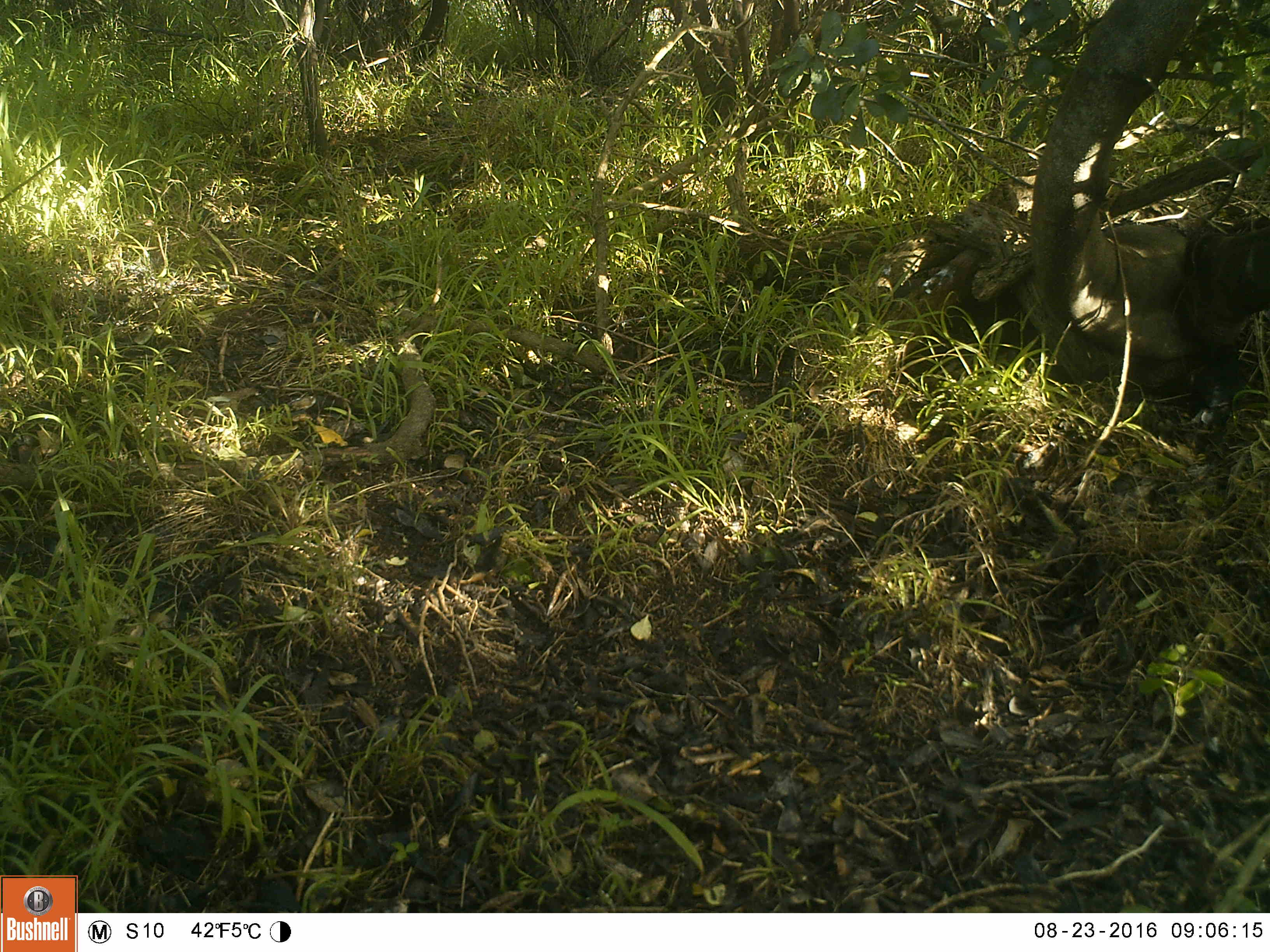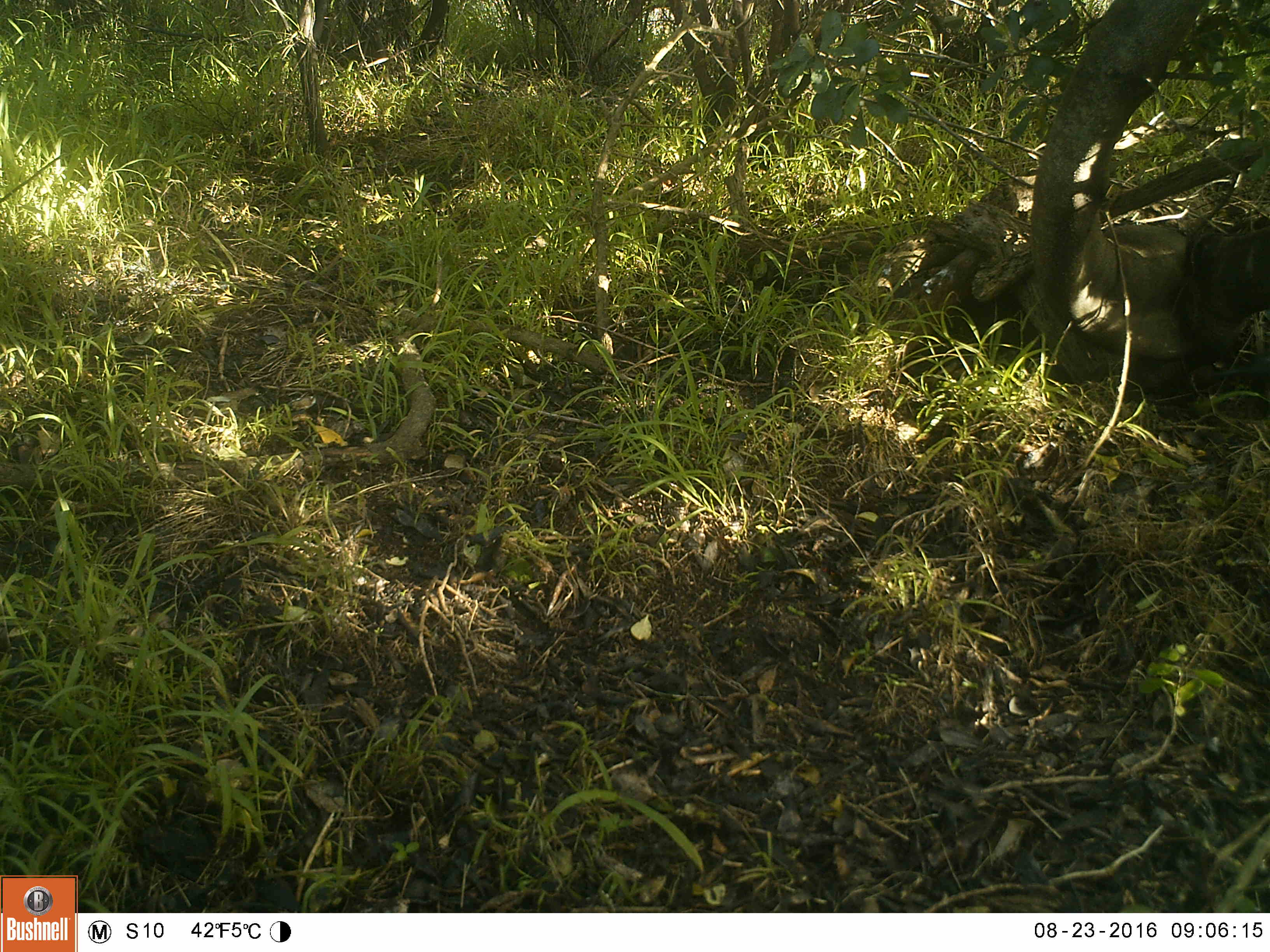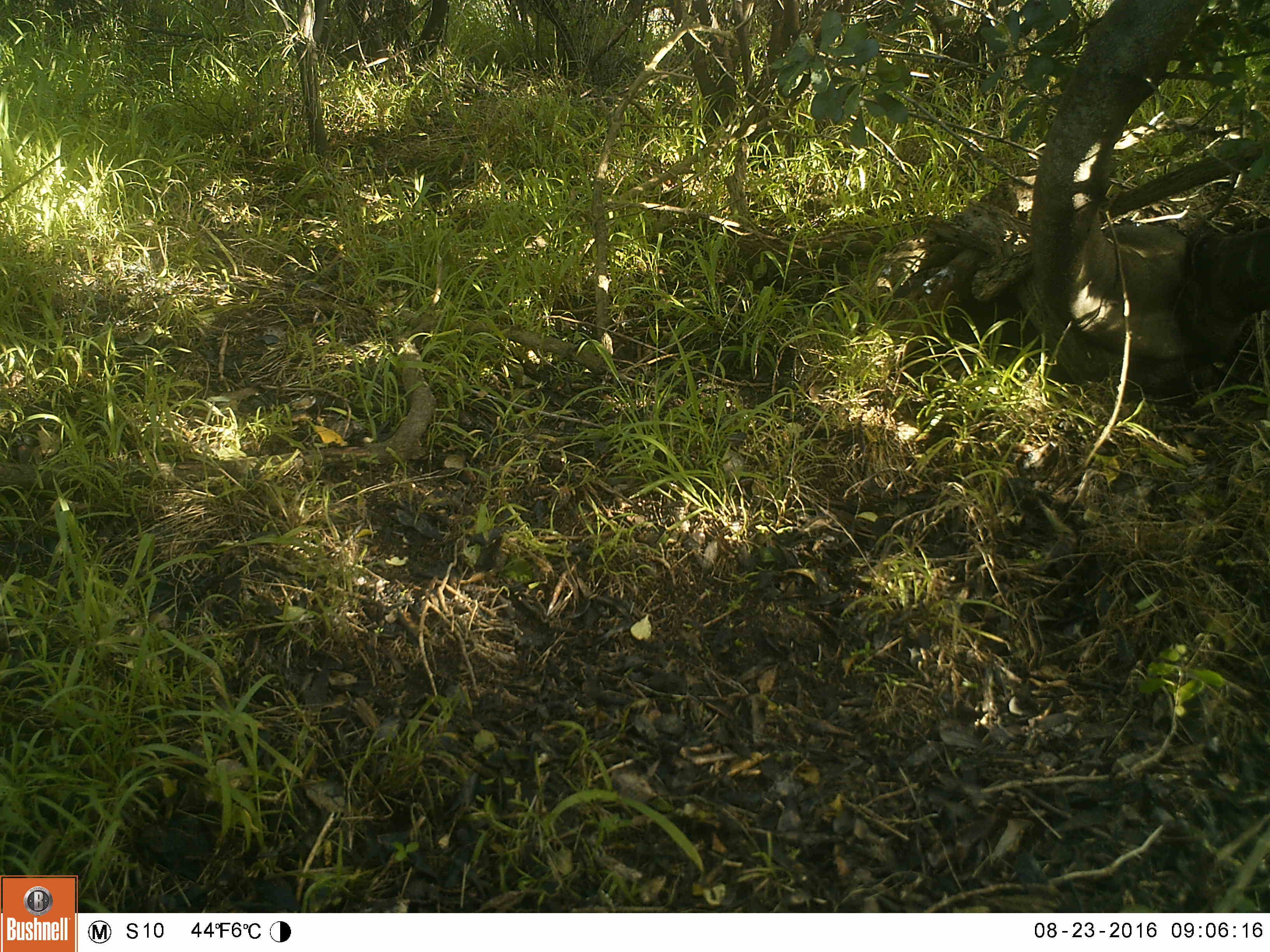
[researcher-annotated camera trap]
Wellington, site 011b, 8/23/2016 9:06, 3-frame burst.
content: unidentified animal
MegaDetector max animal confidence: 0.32